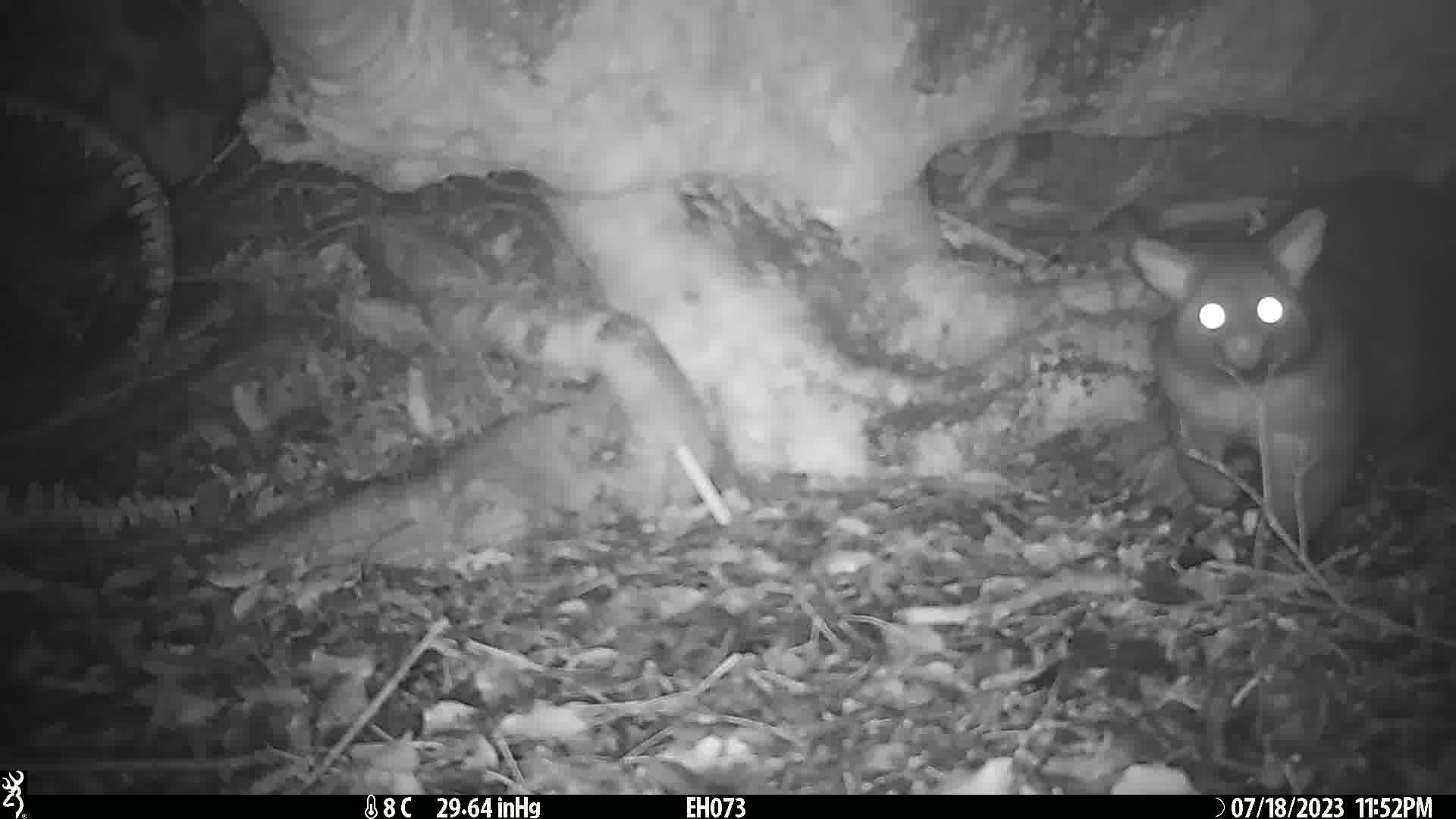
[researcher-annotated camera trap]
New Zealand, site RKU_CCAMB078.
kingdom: Animalia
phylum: Chordata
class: Mammalia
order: Diprotodontia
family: Phalangeridae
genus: Trichosurus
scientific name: Trichosurus vulpecula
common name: common brushtail possum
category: possum